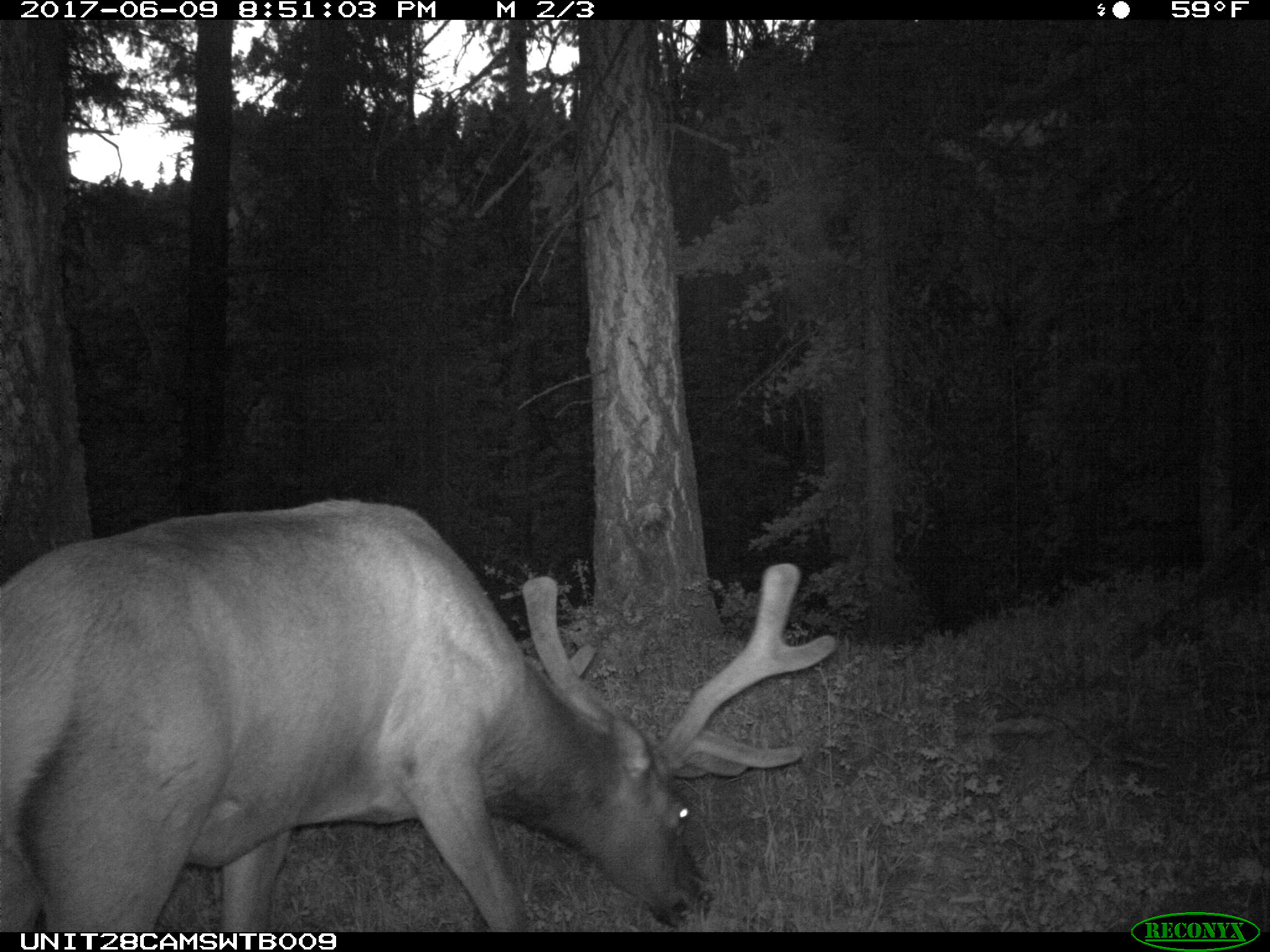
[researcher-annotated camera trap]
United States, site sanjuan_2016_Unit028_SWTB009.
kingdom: Animalia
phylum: Chordata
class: Mammalia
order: Artiodactyla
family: Cervidae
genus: Cervus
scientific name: Cervus elaphus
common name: red deer